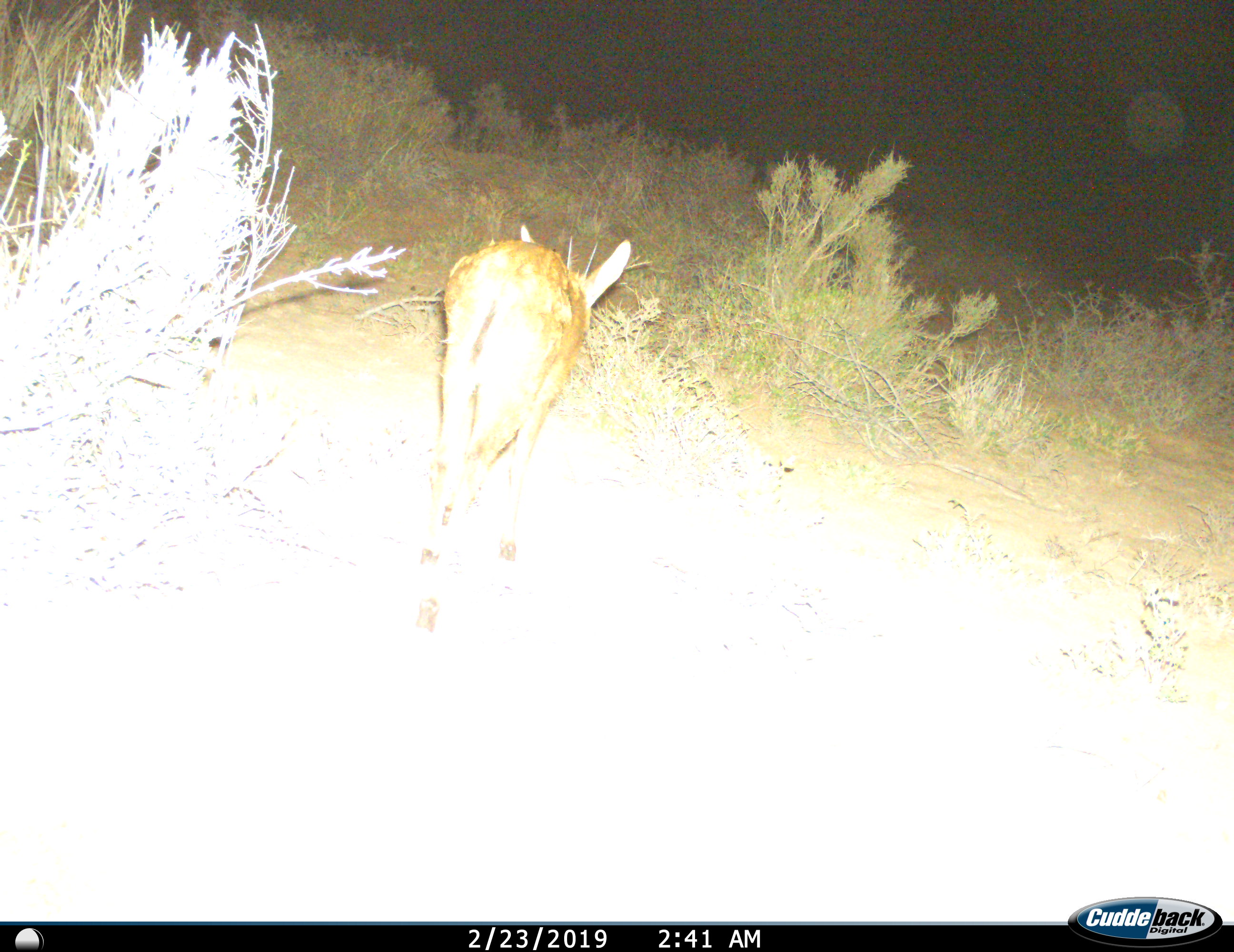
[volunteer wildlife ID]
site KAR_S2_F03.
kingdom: Animalia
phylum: Chordata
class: Mammalia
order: Artiodactyla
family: Bovidae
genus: Sylvicapra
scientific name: Sylvicapra grimmia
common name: common duiker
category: duikercommongrey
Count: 1.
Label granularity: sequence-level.